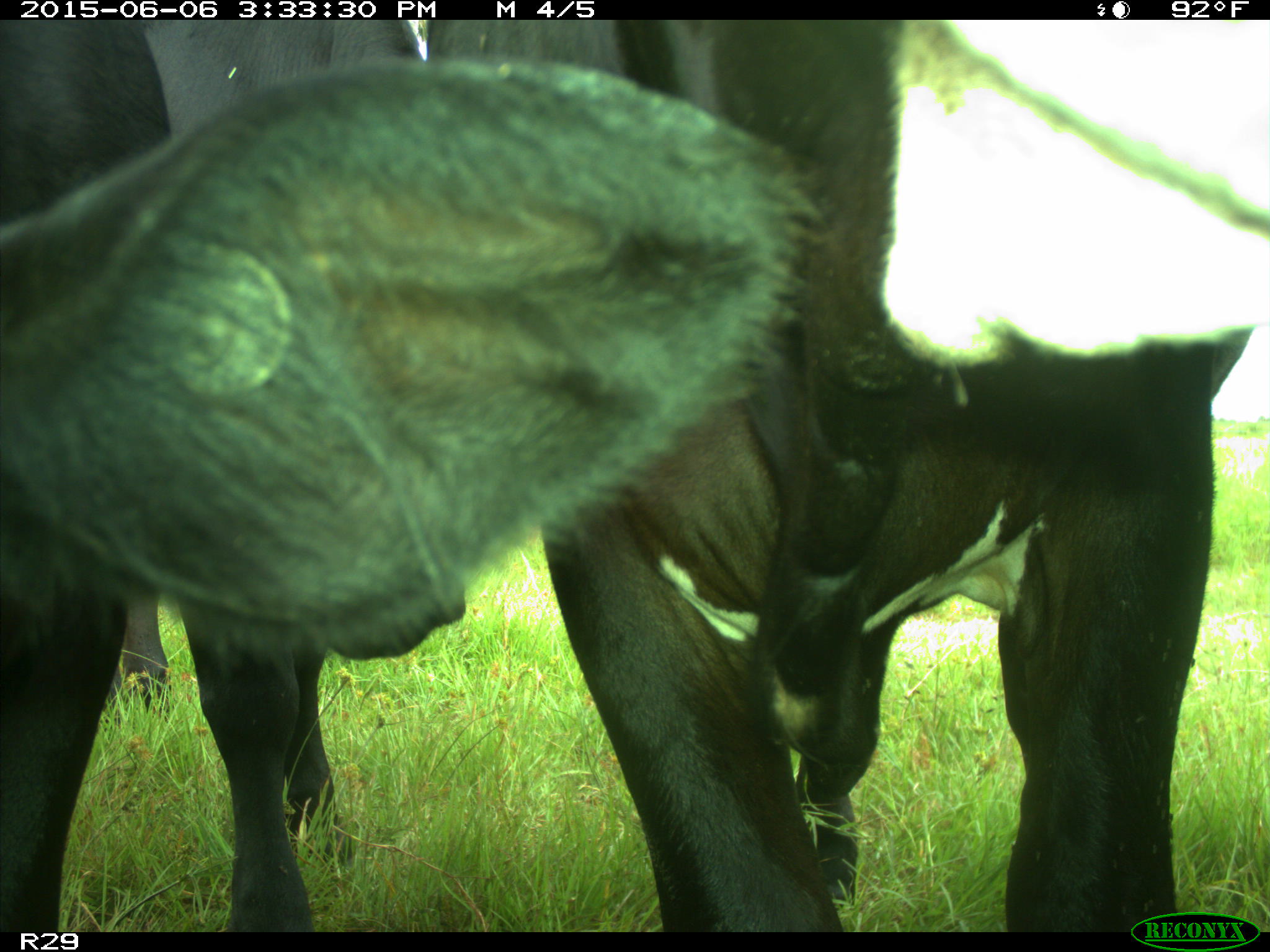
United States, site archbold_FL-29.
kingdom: Animalia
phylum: Chordata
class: Mammalia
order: Artiodactyla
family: Bovidae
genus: Bos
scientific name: Bos taurus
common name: domestic cow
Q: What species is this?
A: Bos taurus (domestic cow).